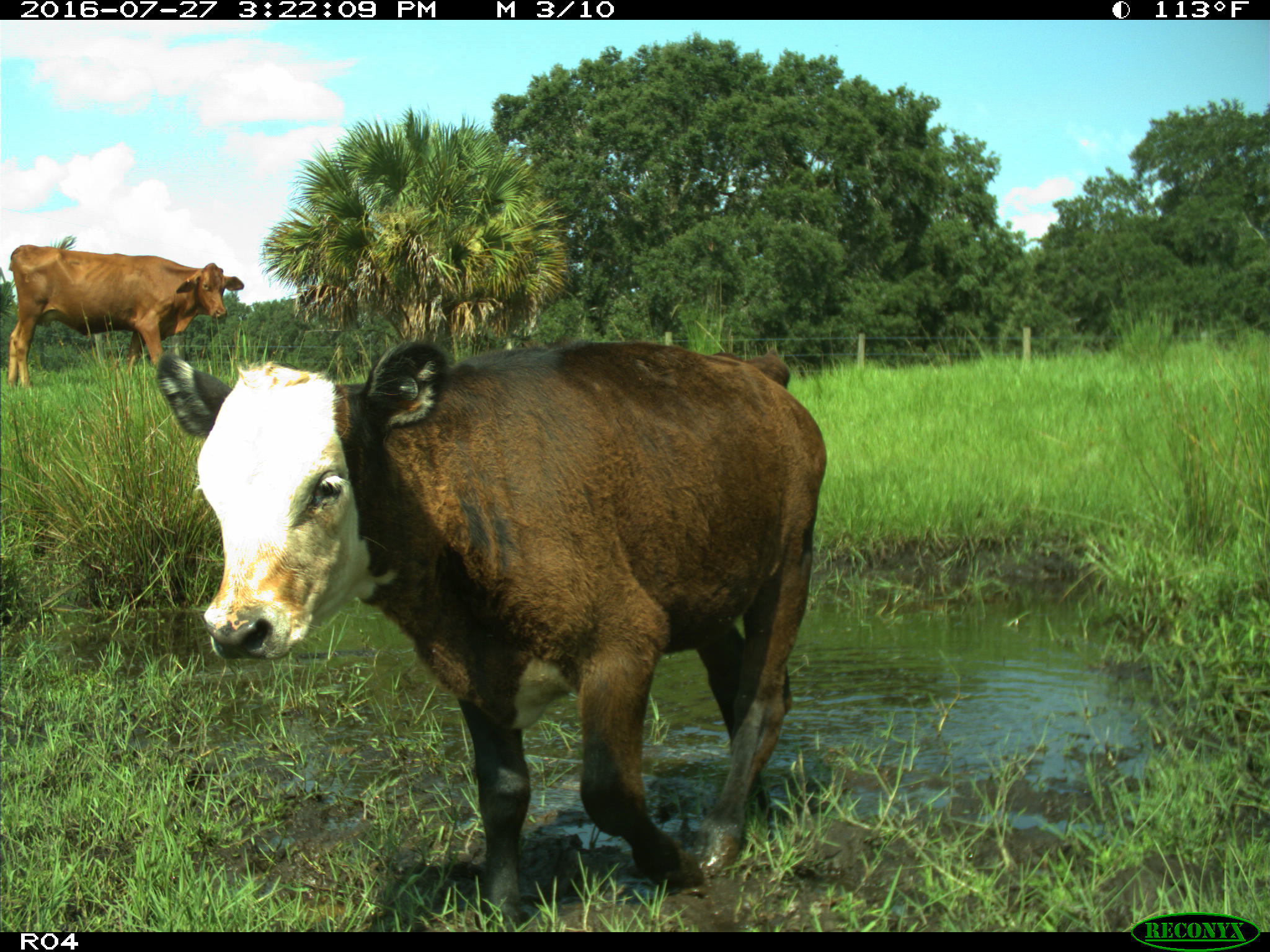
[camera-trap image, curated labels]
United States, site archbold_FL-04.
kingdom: Animalia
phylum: Chordata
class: Mammalia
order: Artiodactyla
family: Bovidae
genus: Bos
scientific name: Bos taurus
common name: domestic cow